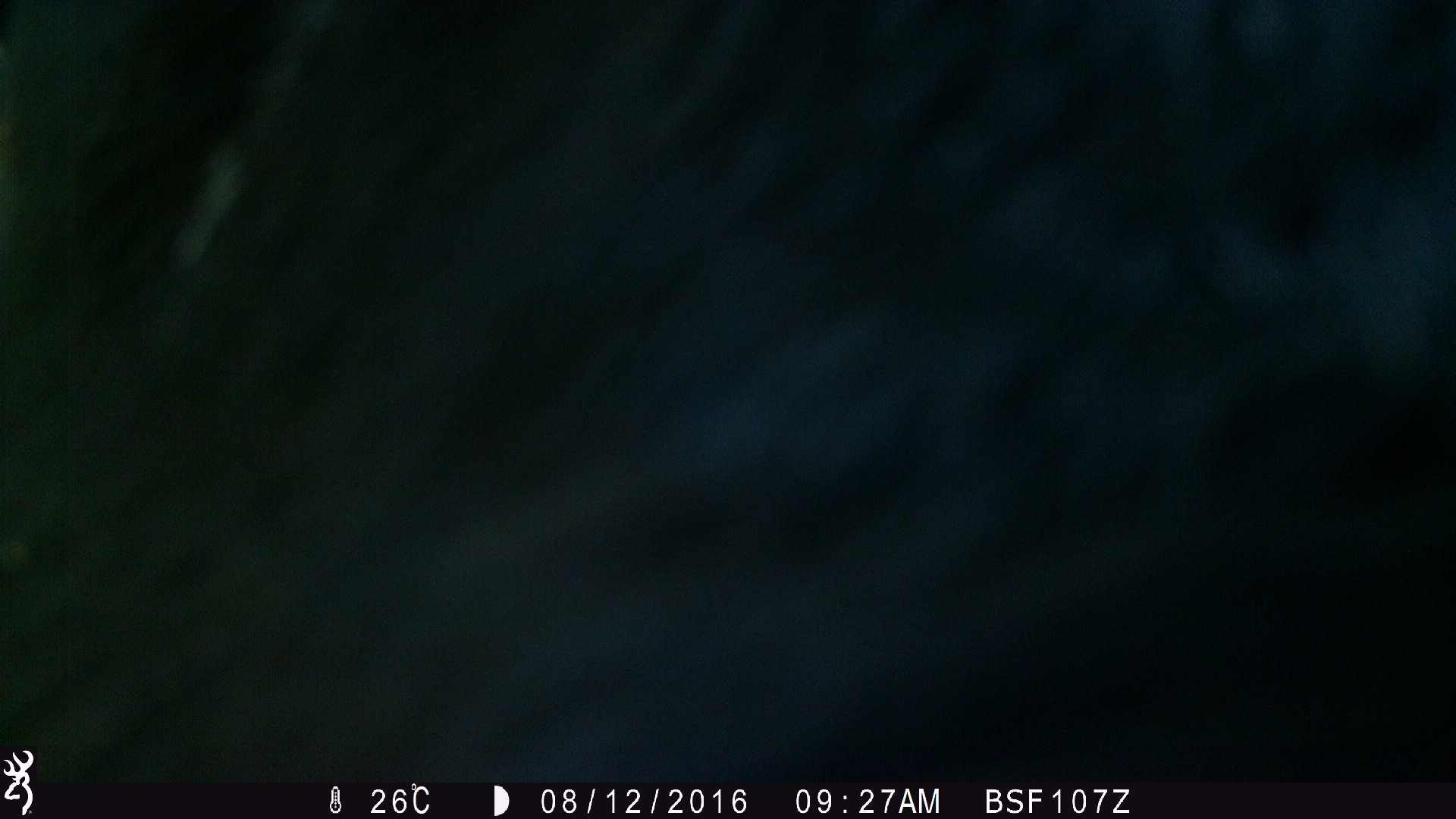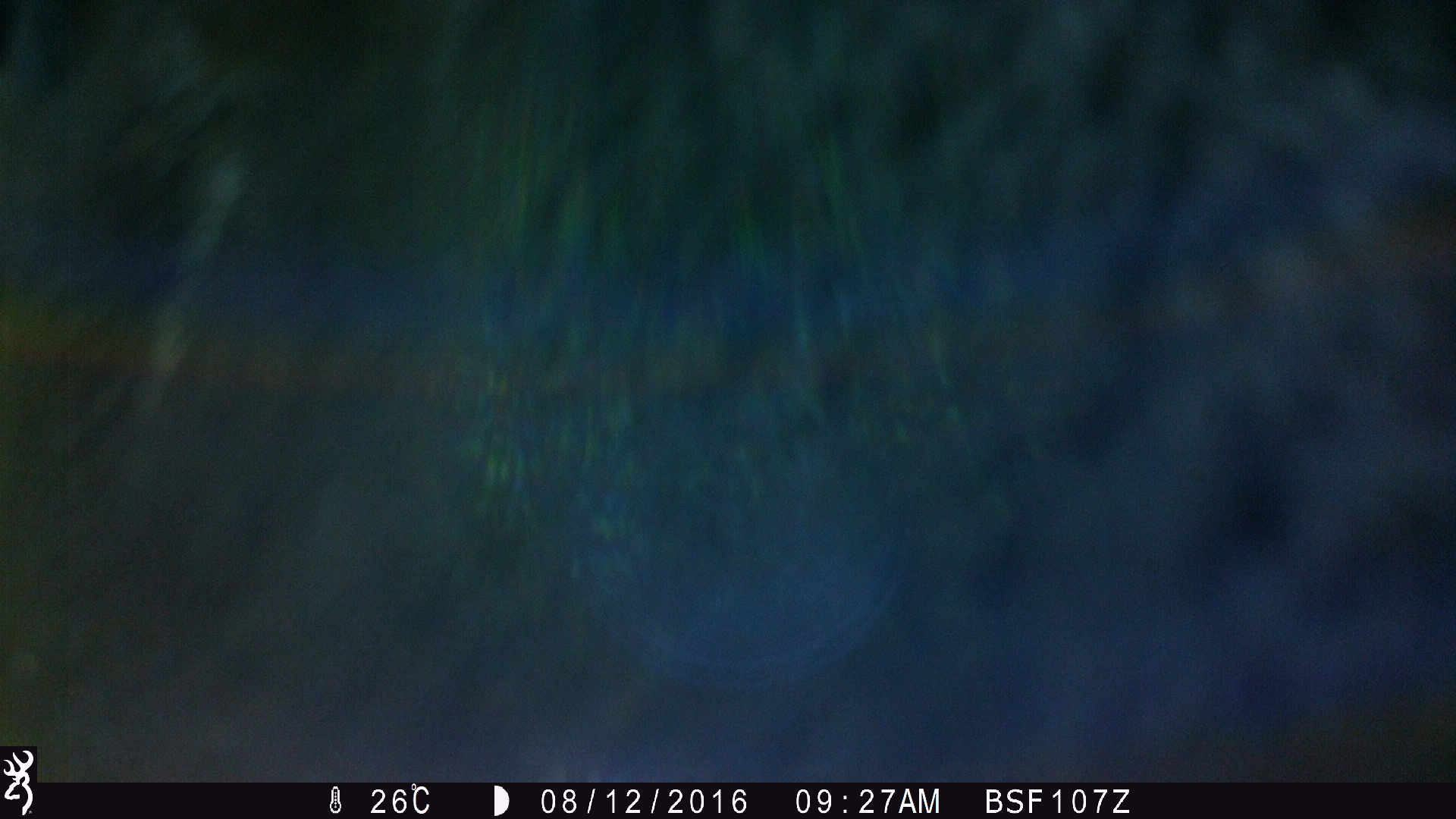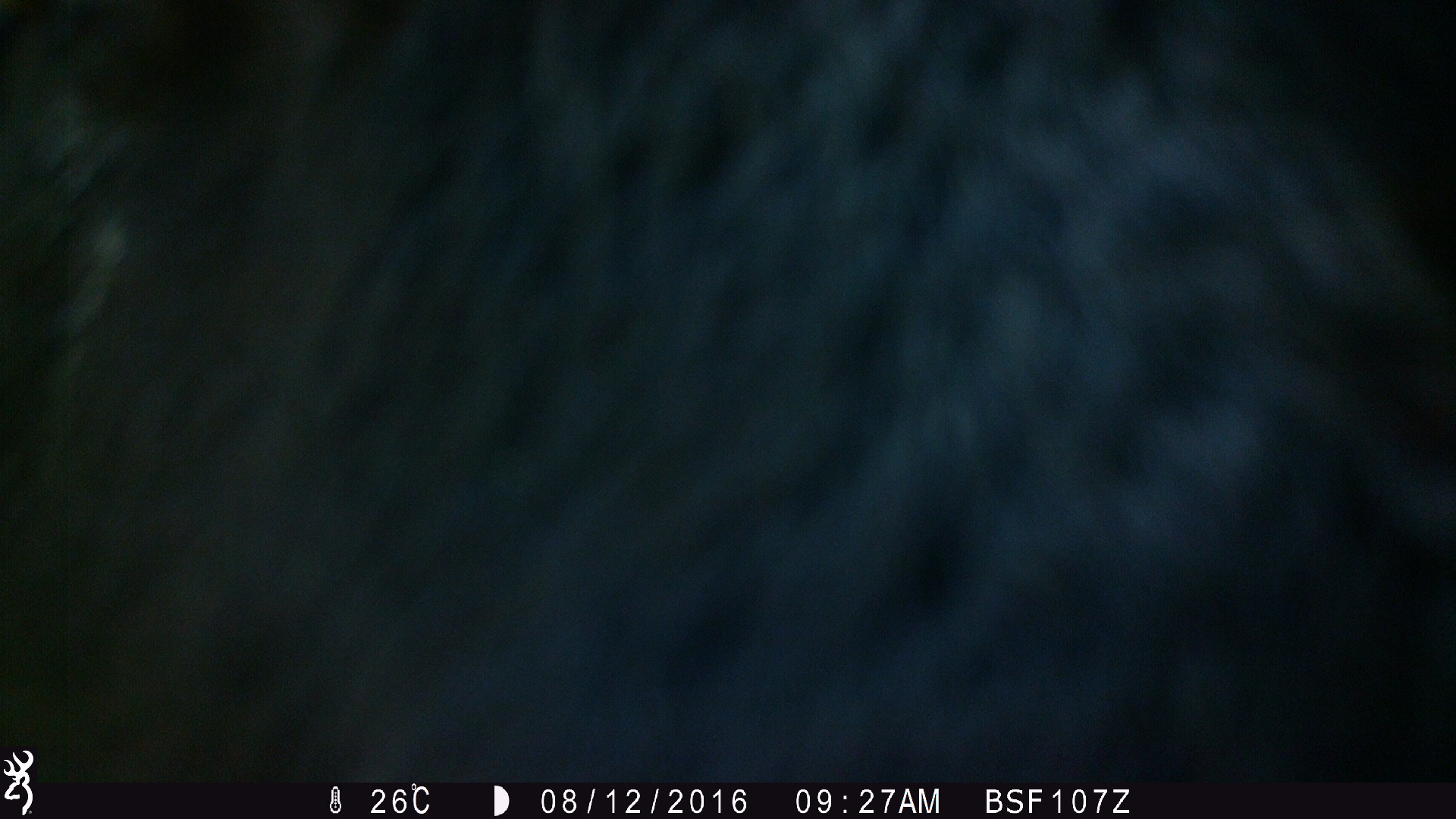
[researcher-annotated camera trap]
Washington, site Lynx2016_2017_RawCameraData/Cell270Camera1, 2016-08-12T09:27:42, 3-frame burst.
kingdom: Animalia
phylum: Chordata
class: Mammalia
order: Artiodactyla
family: Bovidae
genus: Bos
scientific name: Bos taurus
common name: domestic cattle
Domestic cattle (Bos taurus). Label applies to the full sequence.